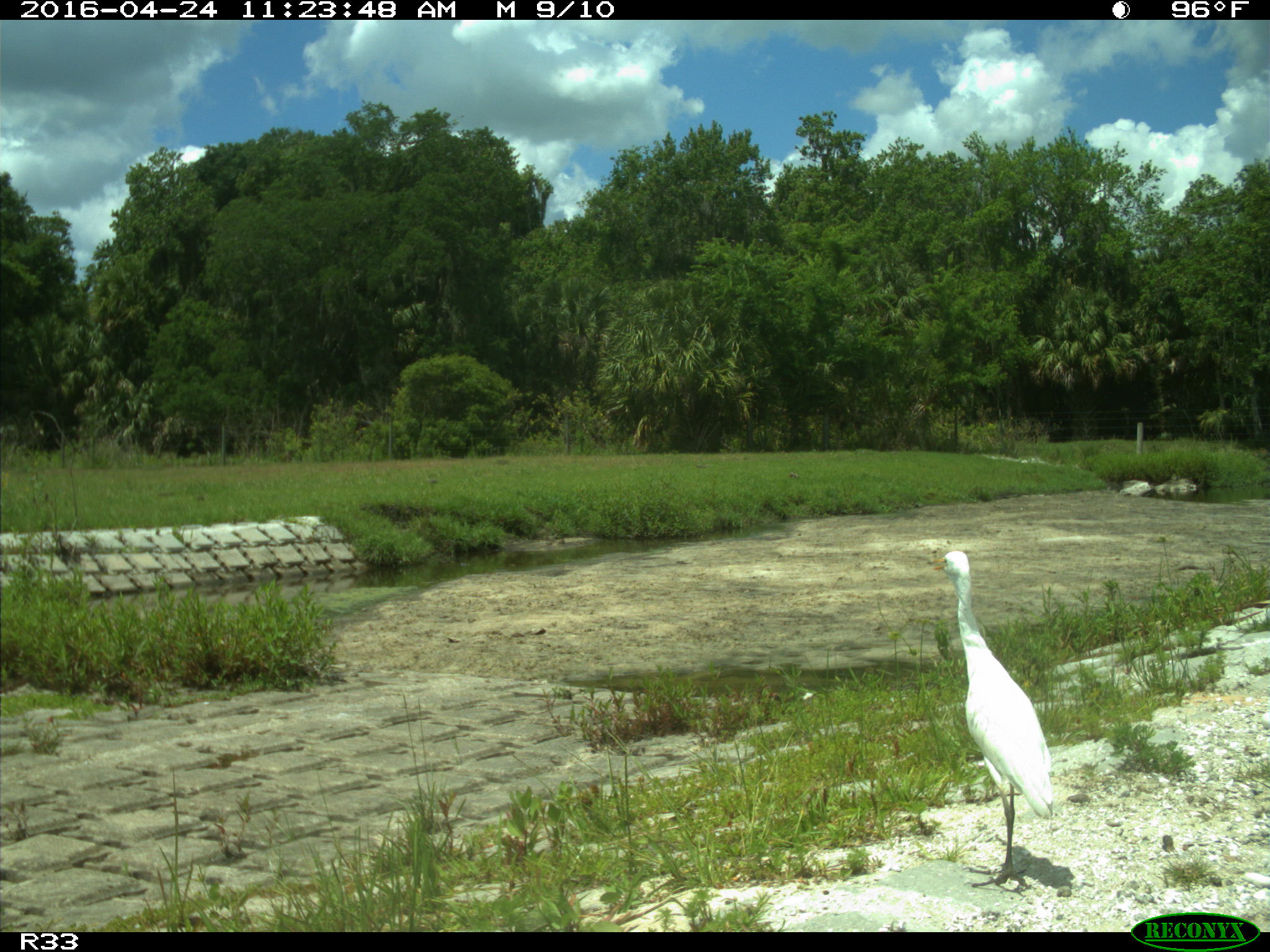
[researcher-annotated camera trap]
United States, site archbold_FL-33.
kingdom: Animalia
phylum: Chordata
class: Aves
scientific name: Aves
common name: birds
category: unidentified bird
Unidentified bird (birds) (Aves).